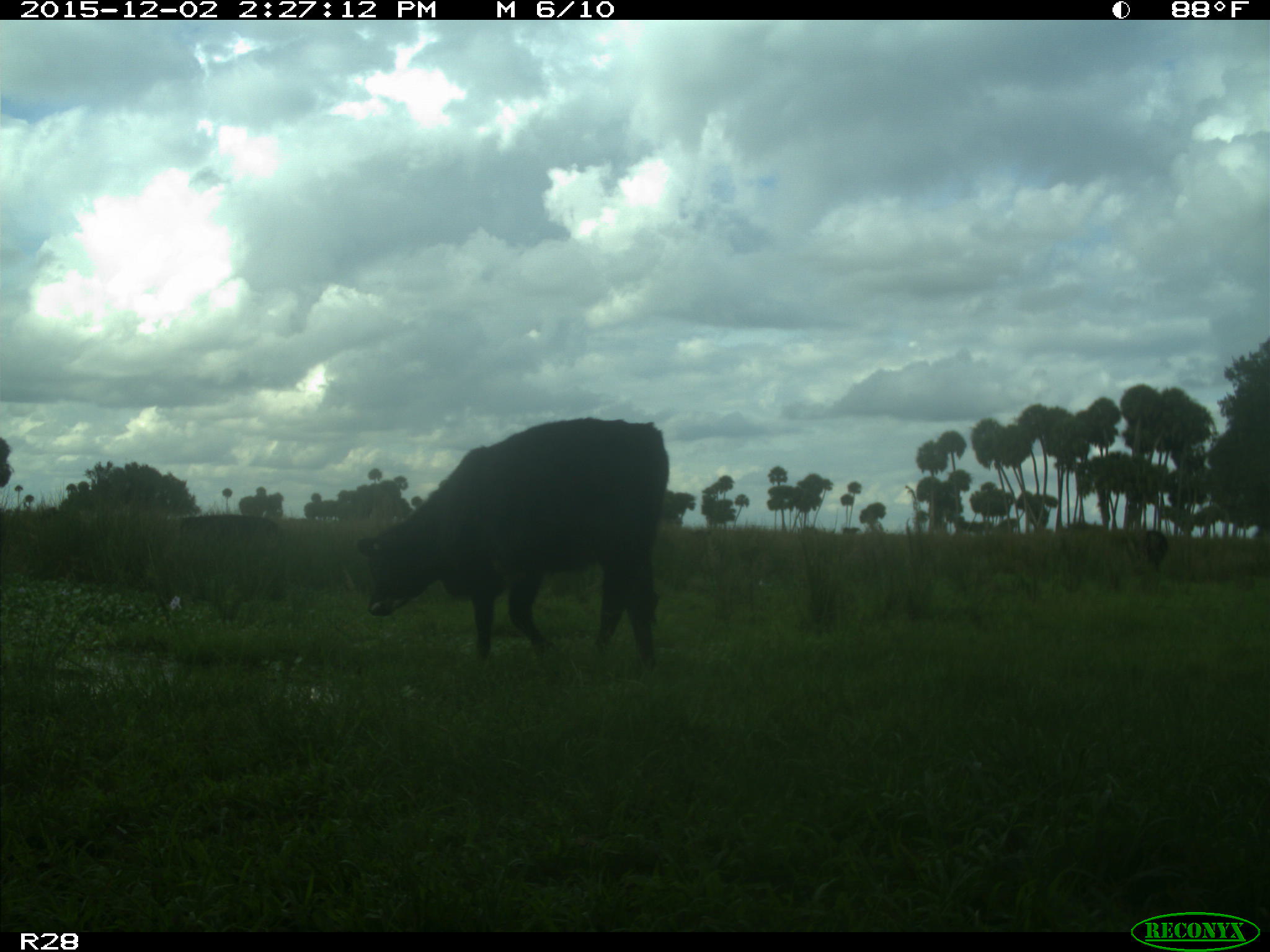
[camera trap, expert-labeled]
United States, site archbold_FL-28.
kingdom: Animalia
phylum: Chordata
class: Mammalia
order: Artiodactyla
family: Bovidae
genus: Bos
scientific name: Bos taurus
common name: domestic cow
Bos taurus (domestic cow).